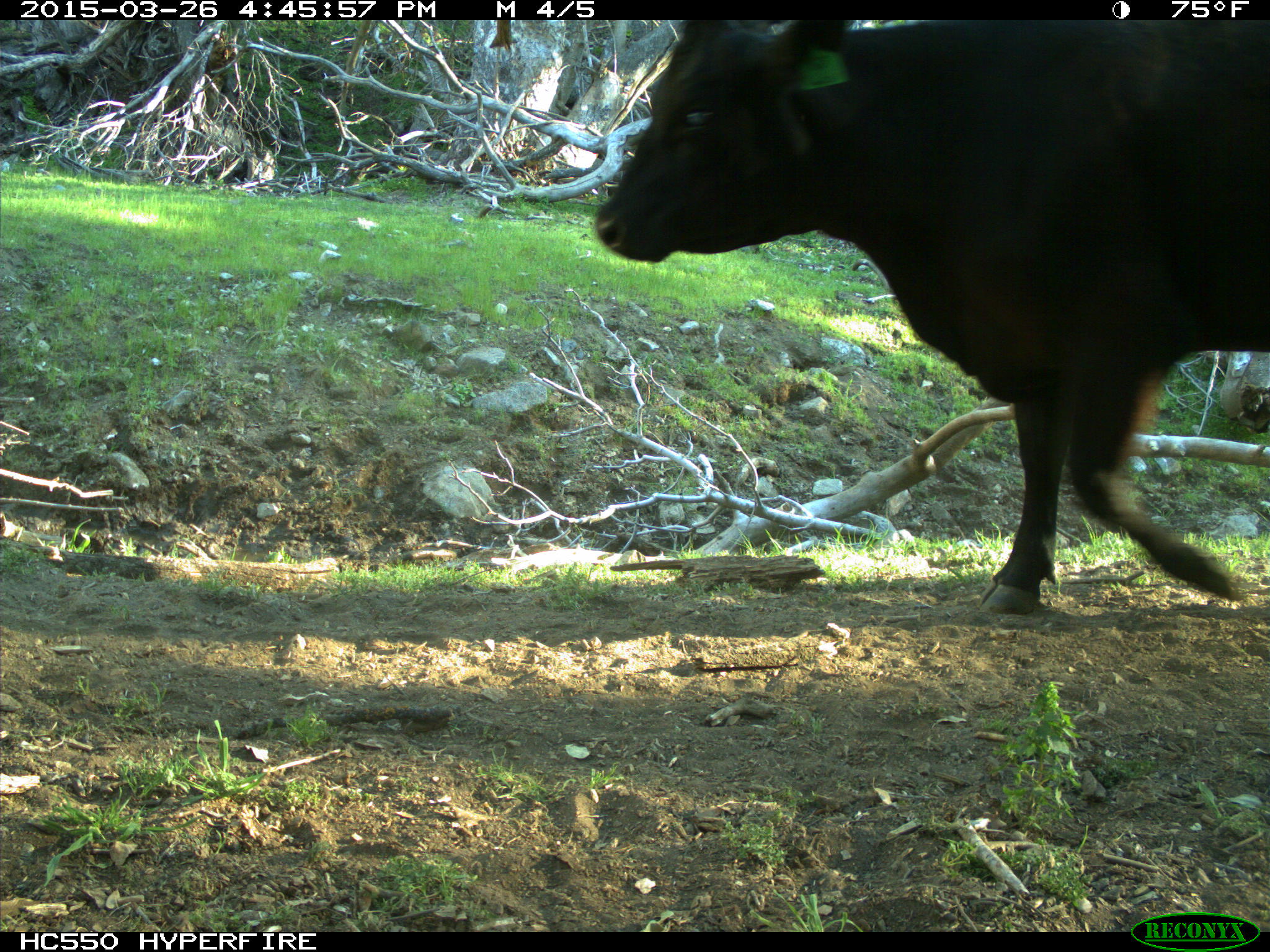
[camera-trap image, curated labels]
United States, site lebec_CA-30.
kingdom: Animalia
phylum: Chordata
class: Mammalia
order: Artiodactyla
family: Bovidae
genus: Bos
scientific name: Bos taurus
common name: domestic cow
Bos taurus (domestic cow).